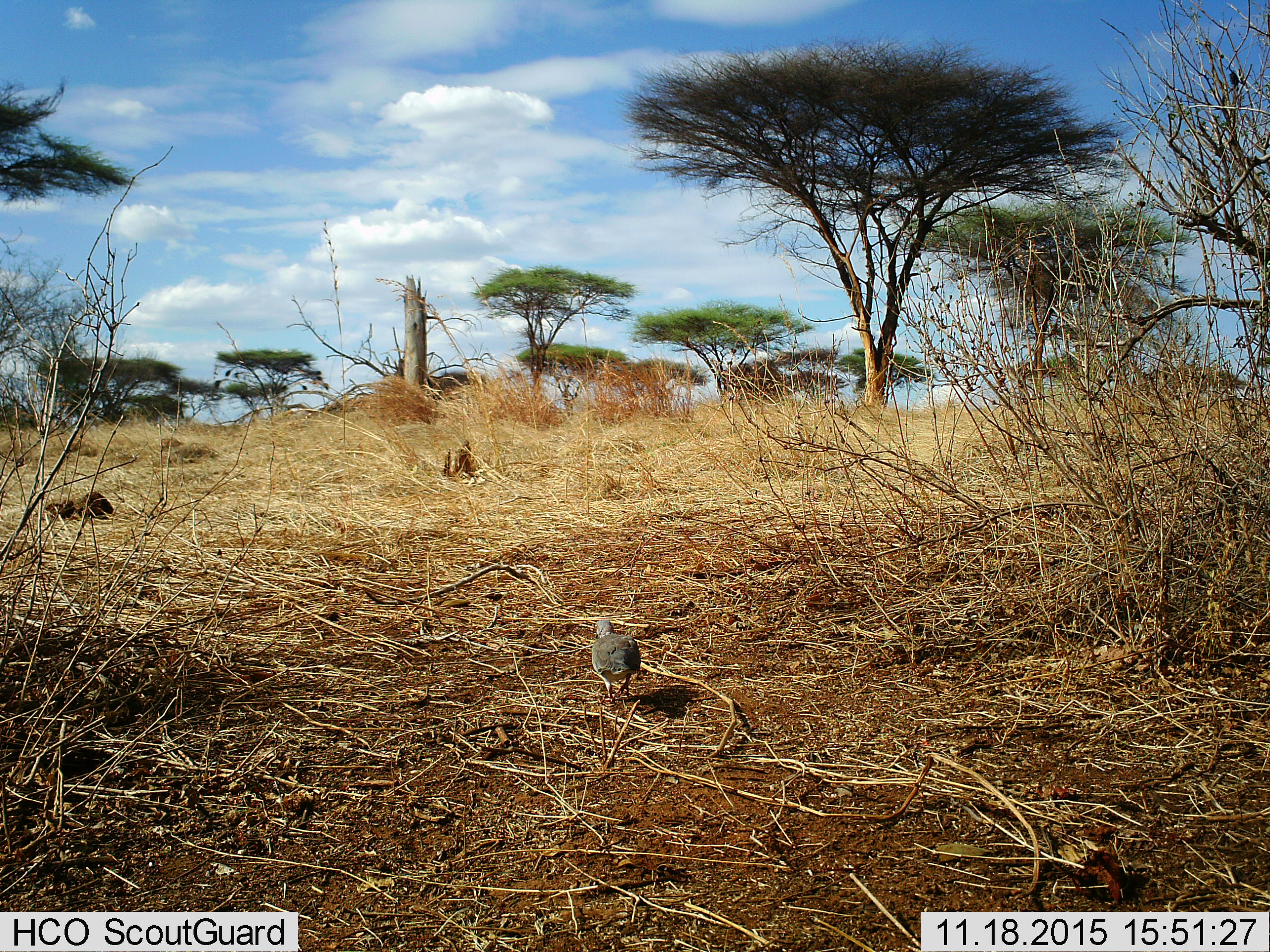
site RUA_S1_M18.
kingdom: Animalia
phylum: Chordata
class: Aves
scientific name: Aves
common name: bird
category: birdother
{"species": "birdother (bird) (Aves)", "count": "1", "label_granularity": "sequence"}